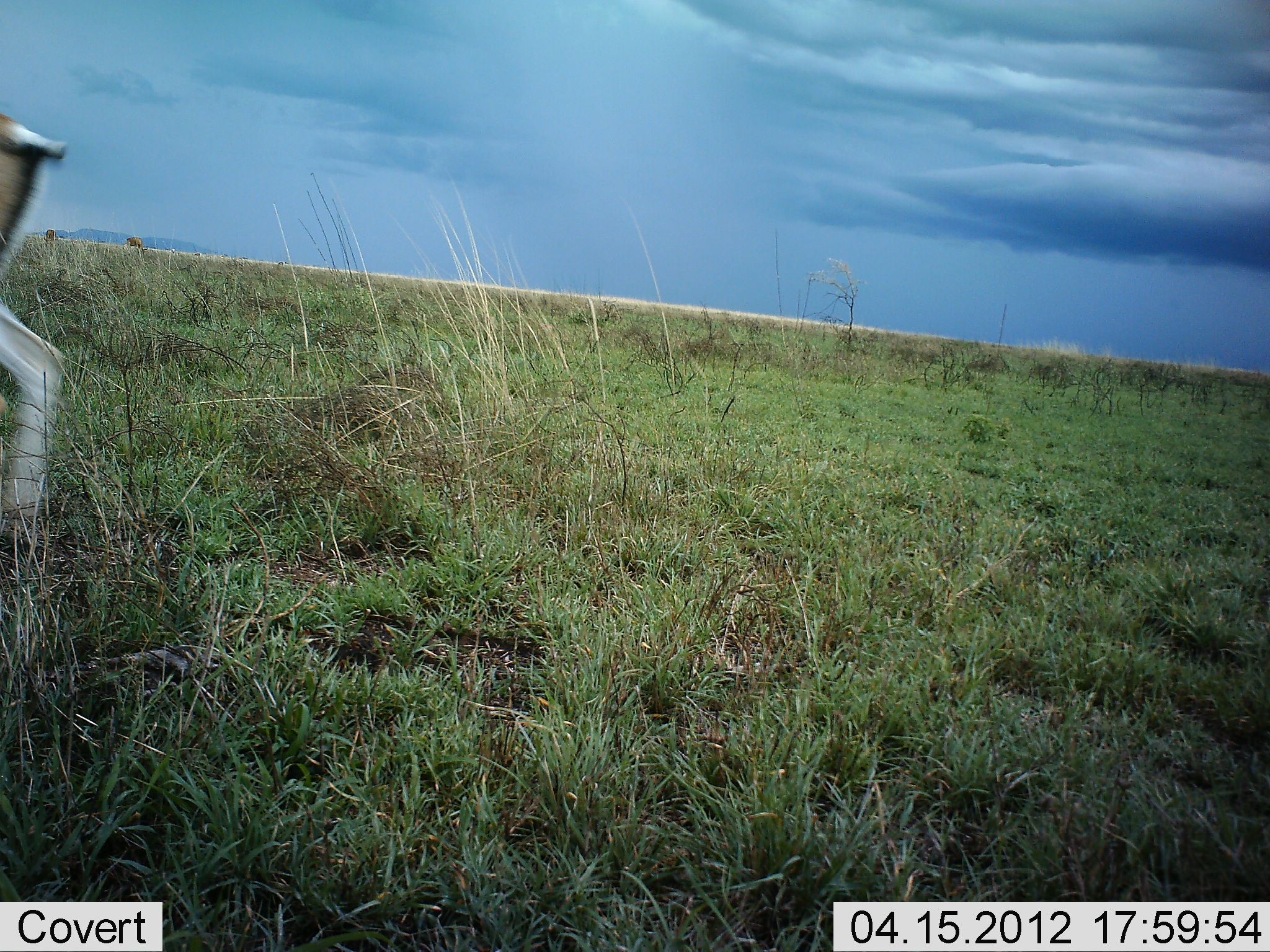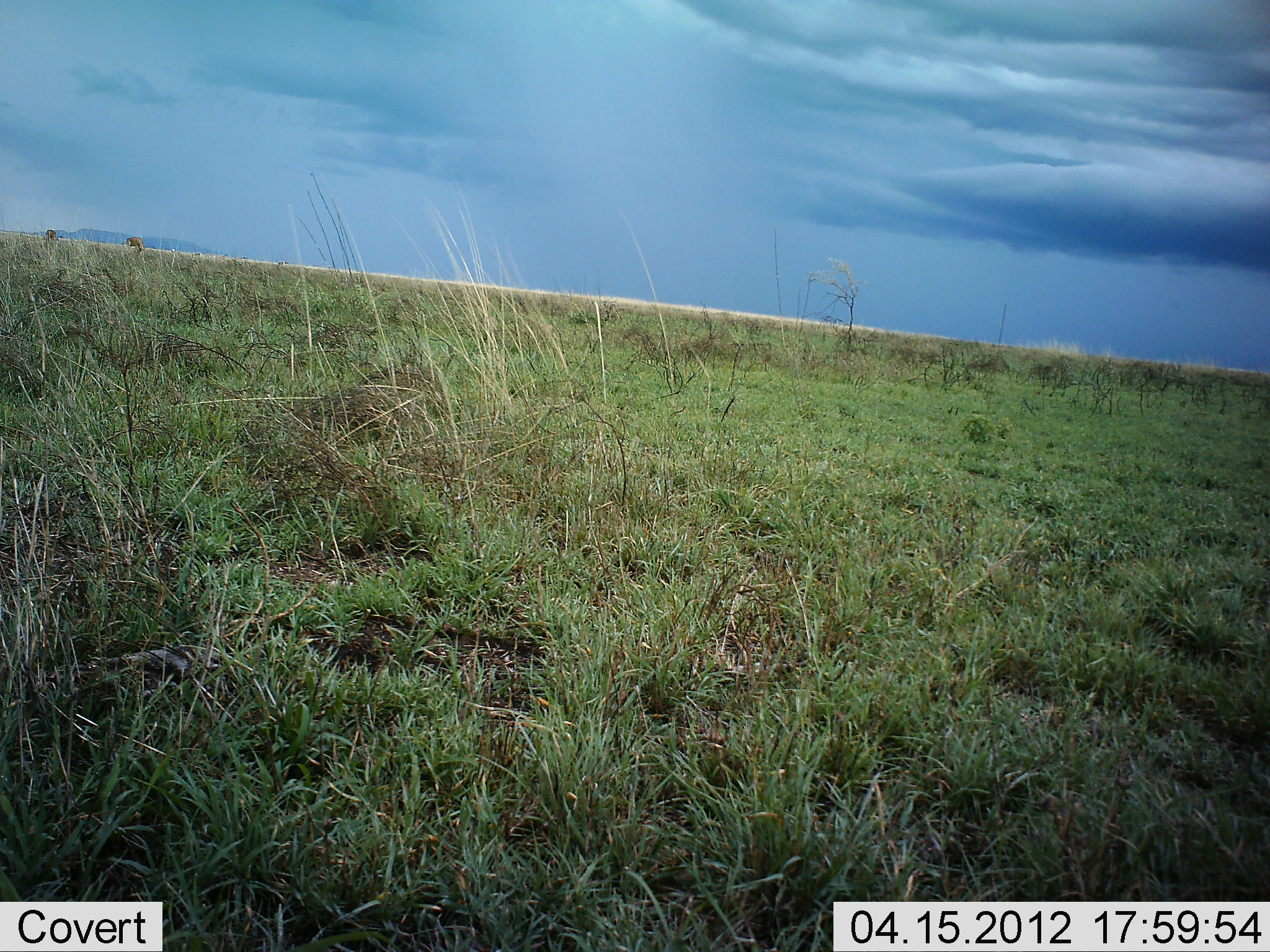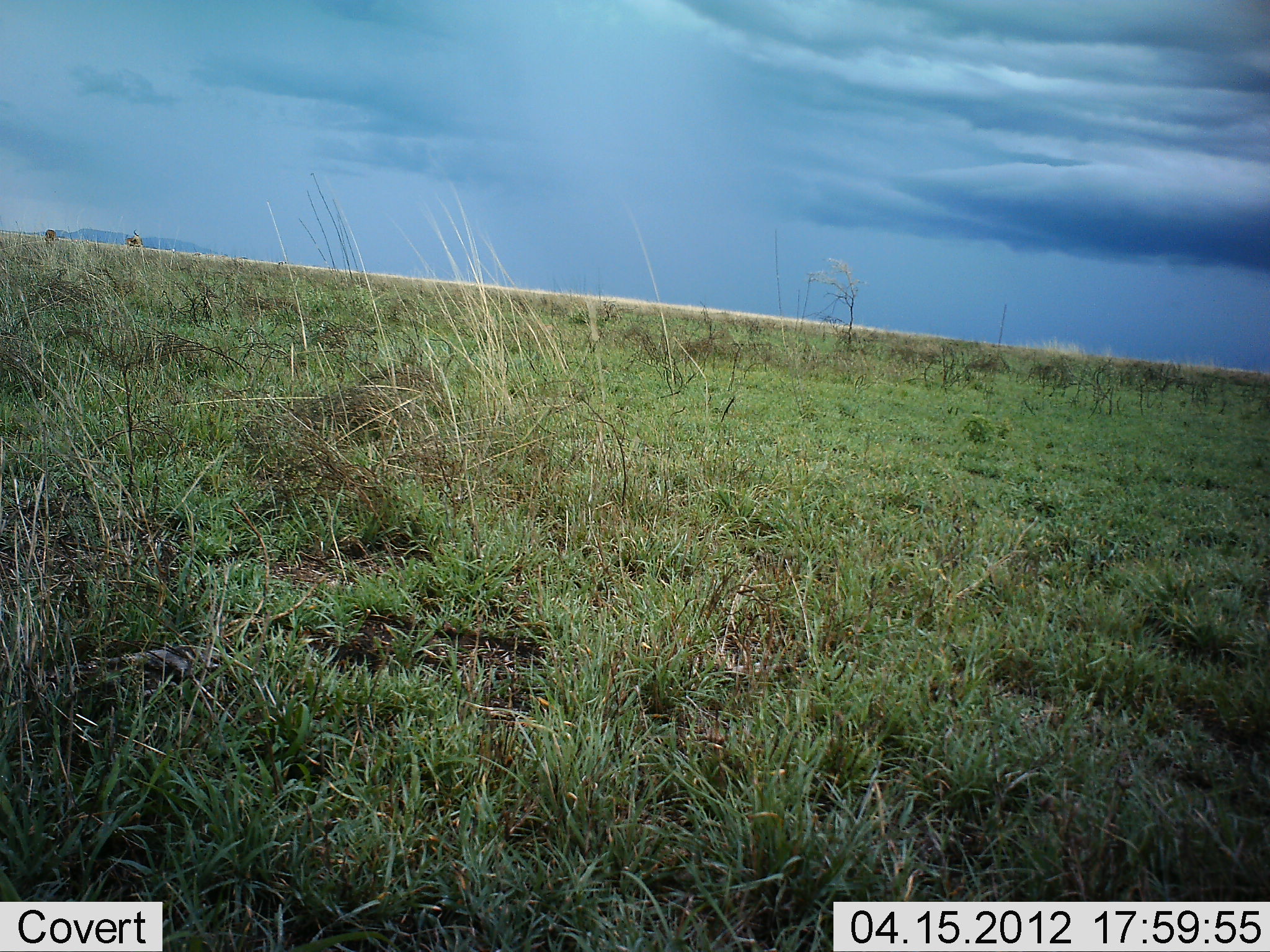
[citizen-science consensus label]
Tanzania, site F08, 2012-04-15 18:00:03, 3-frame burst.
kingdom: Animalia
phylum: Chordata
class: Mammalia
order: Artiodactyla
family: Bovidae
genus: Nanger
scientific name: Nanger granti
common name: grant's gazelle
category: gazellegrants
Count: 1.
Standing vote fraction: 27%.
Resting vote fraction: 0%.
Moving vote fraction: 100%.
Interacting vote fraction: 0%.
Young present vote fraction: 0%.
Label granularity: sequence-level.